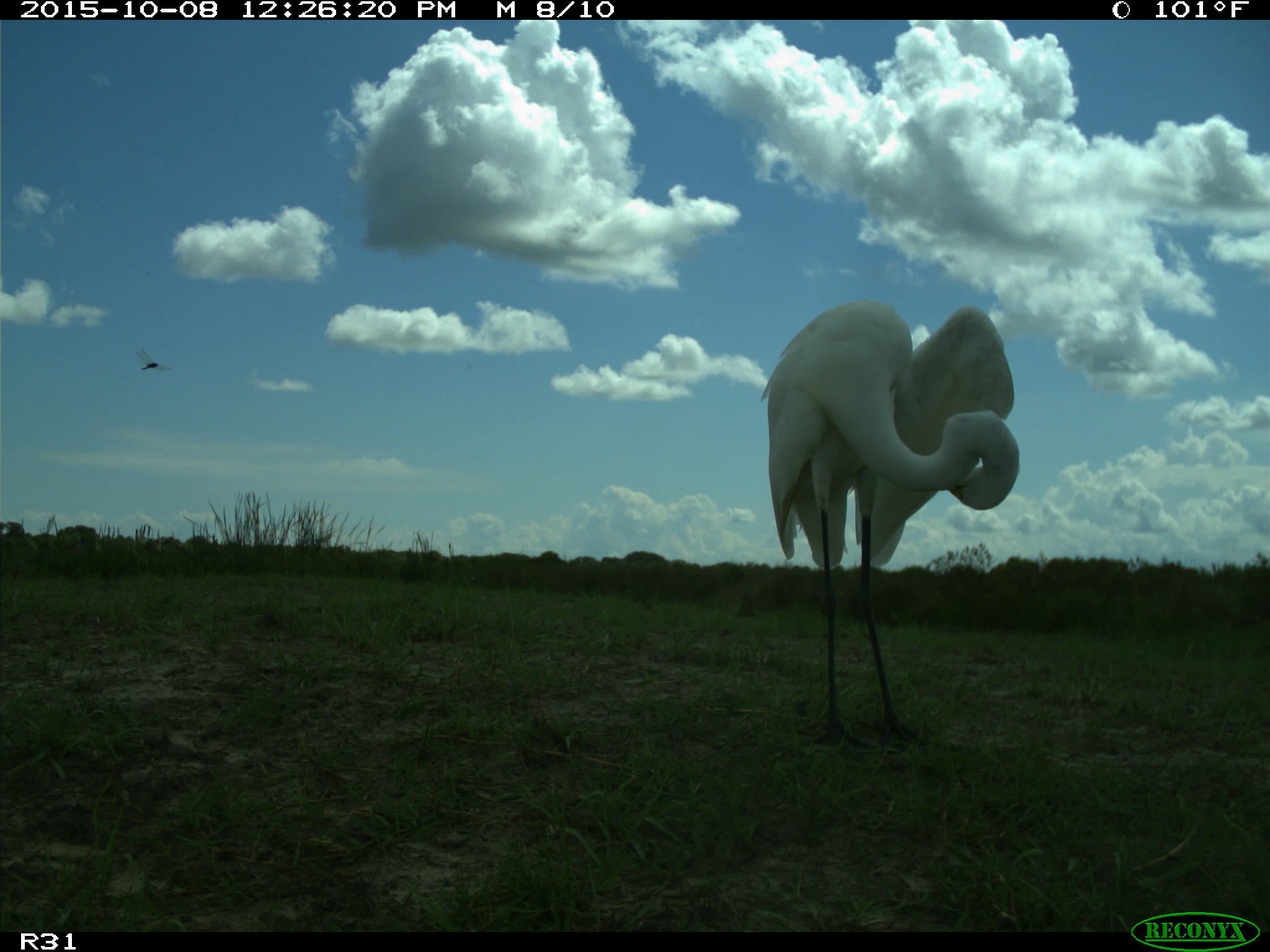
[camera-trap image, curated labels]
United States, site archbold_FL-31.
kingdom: Animalia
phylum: Chordata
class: Aves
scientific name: Aves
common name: birds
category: unidentified bird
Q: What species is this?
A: Unidentified bird (birds) (Aves).